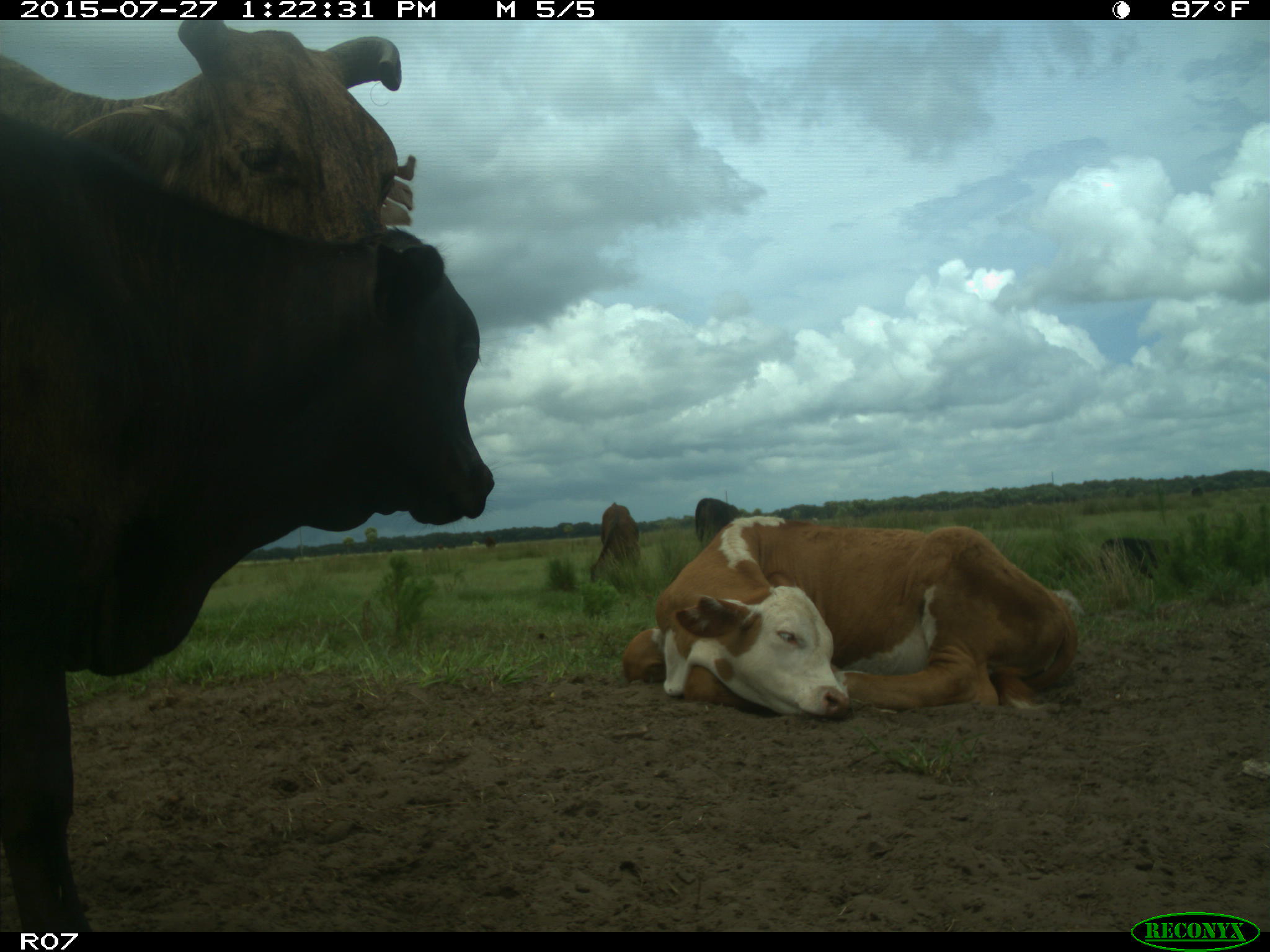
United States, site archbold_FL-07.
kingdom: Animalia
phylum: Chordata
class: Mammalia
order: Artiodactyla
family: Bovidae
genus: Bos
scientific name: Bos taurus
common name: domestic cow